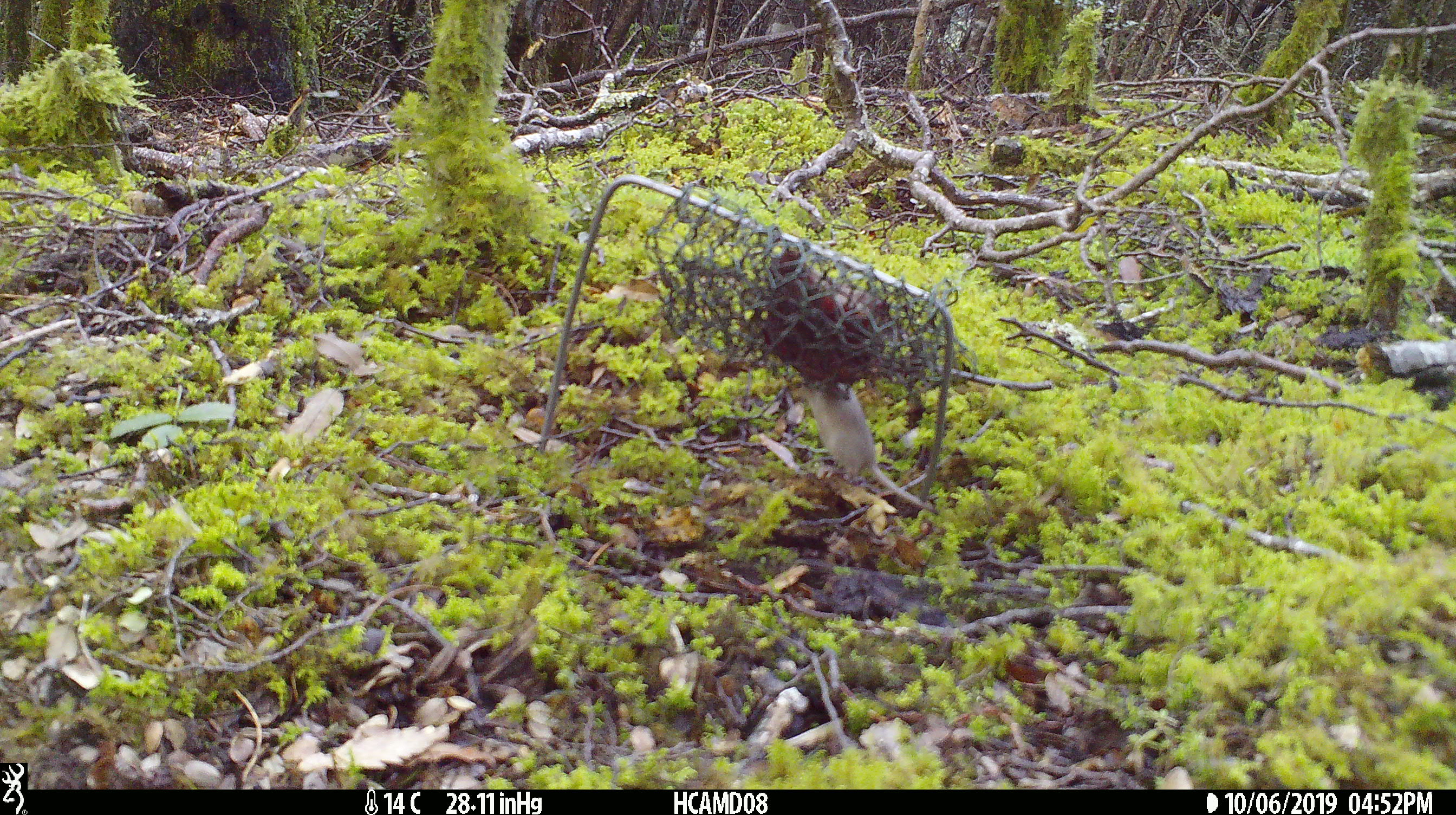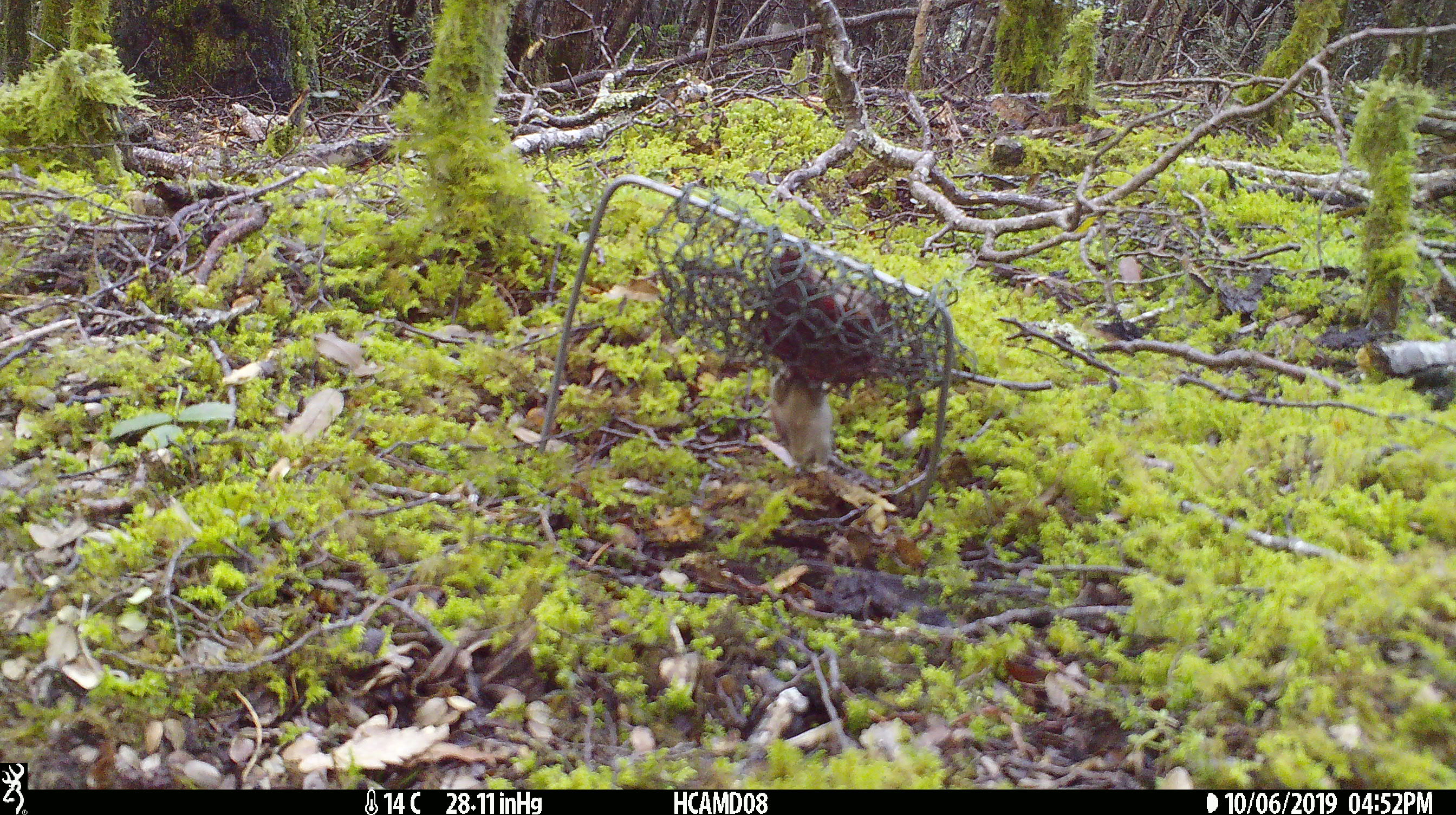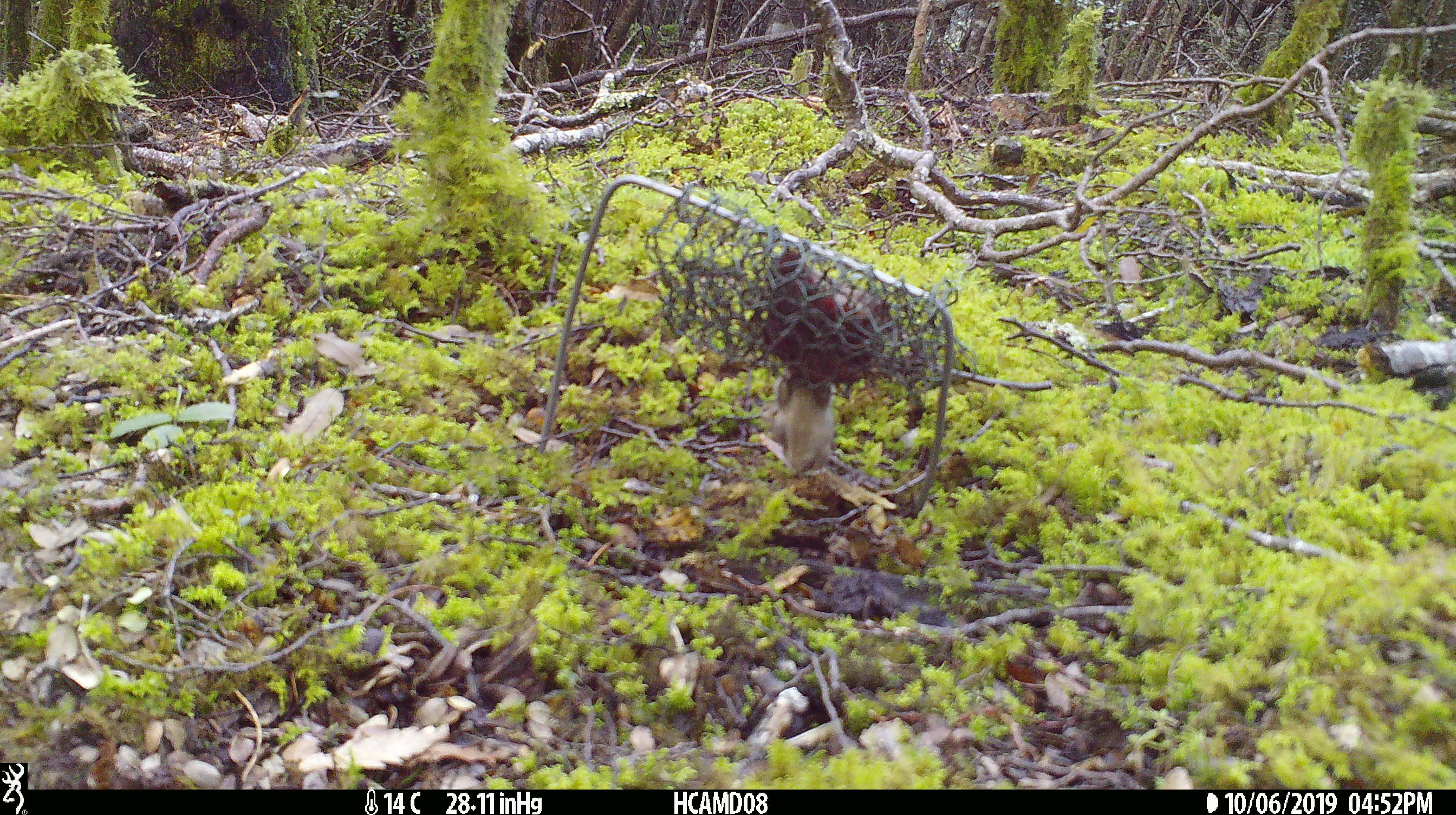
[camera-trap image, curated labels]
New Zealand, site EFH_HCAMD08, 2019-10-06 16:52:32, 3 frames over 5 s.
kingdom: Animalia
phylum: Chordata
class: Mammalia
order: Rodentia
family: Muridae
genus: Mus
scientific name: Mus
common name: mouse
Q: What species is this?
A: Mouse (Mus).